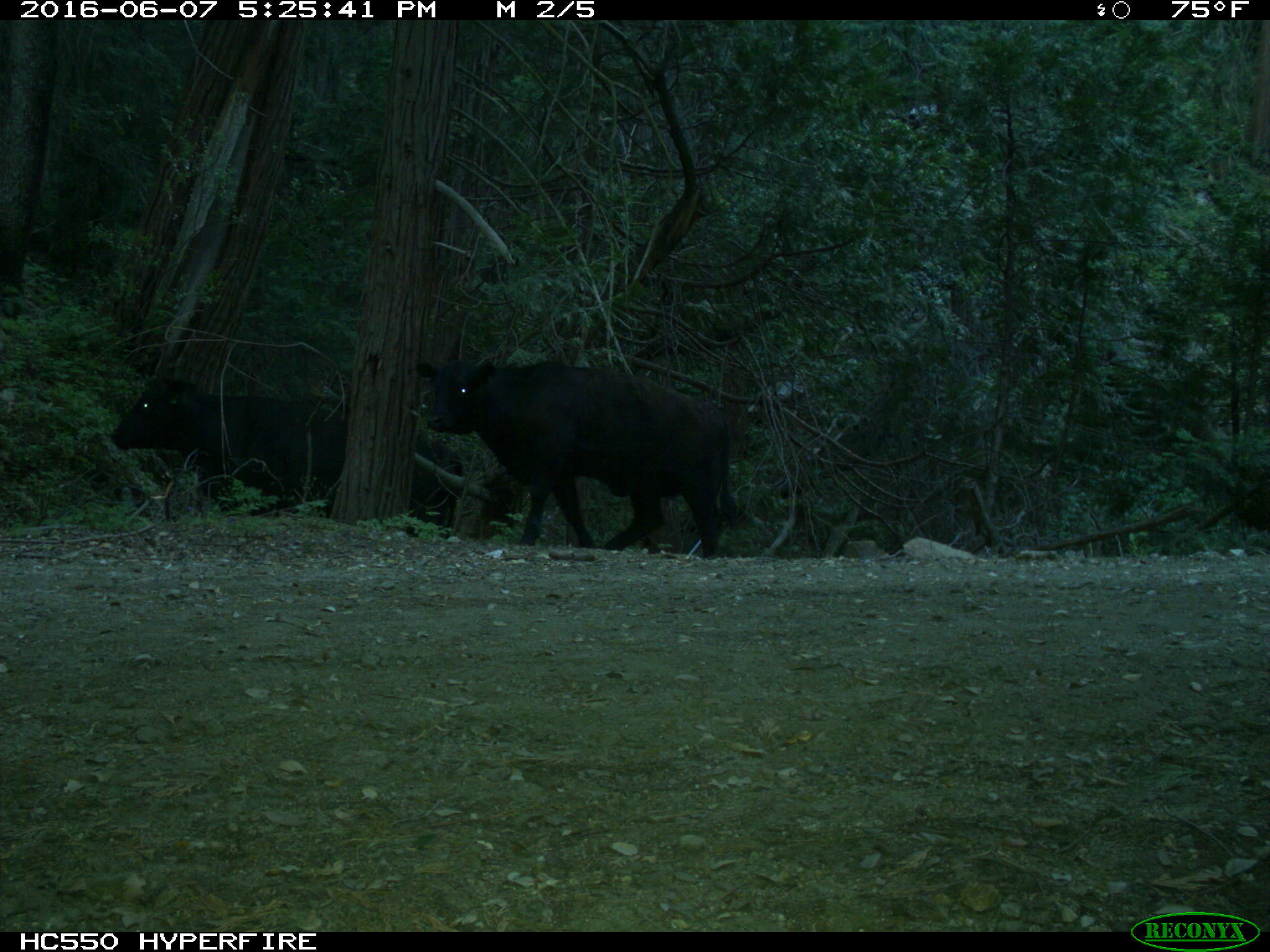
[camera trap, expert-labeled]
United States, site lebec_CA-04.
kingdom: Animalia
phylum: Chordata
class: Mammalia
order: Artiodactyla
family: Bovidae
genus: Bos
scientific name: Bos taurus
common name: domestic cow